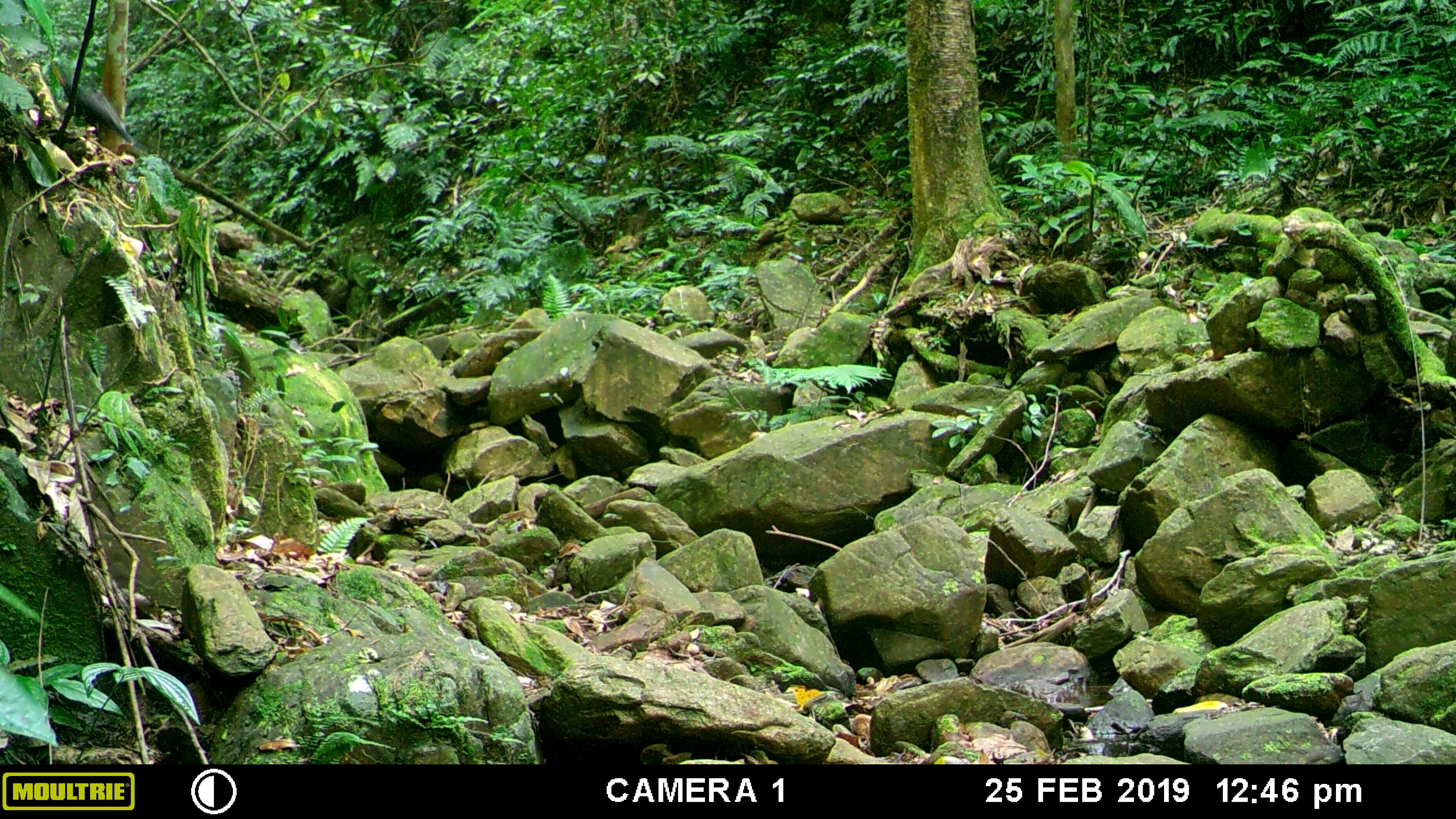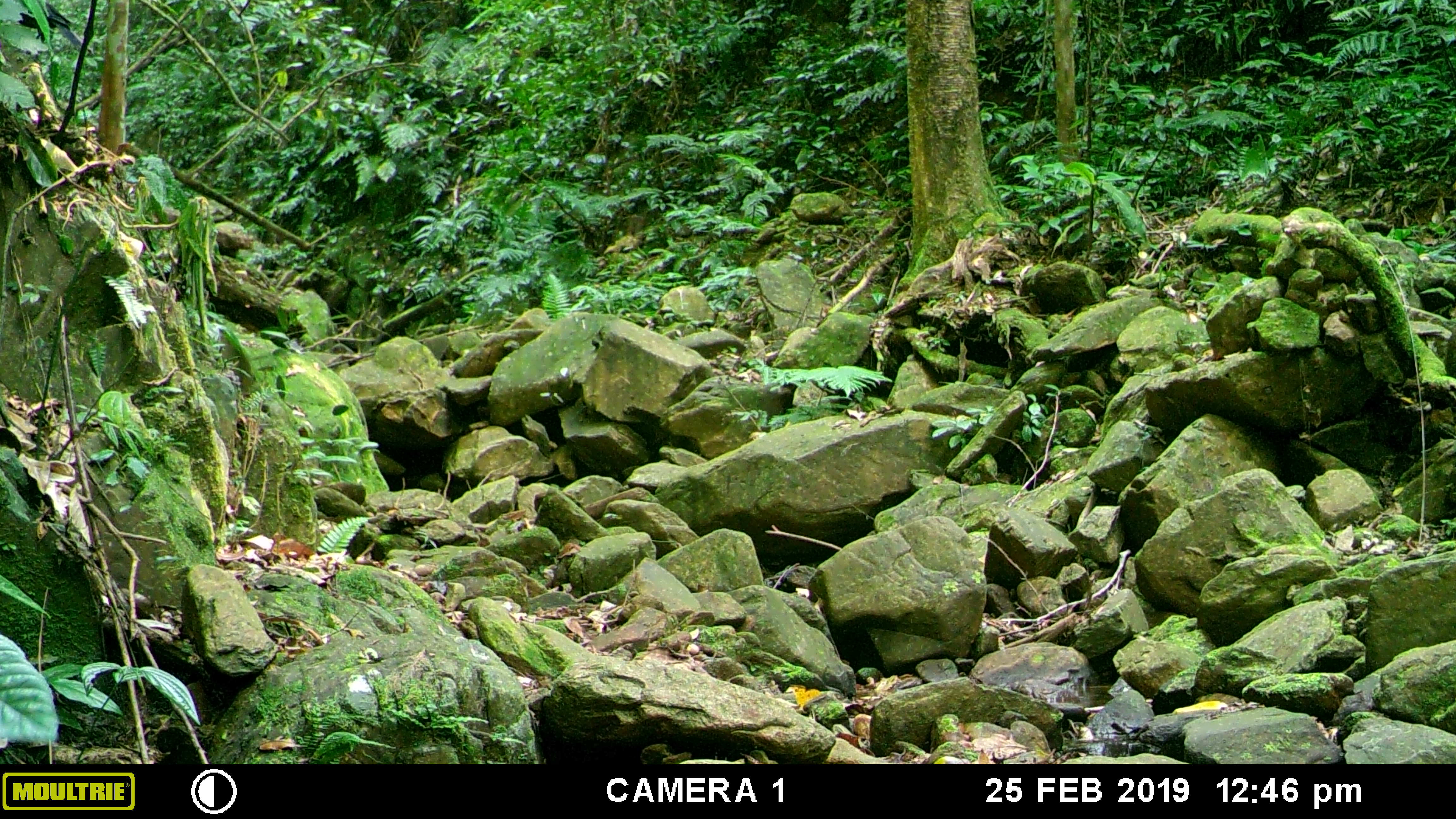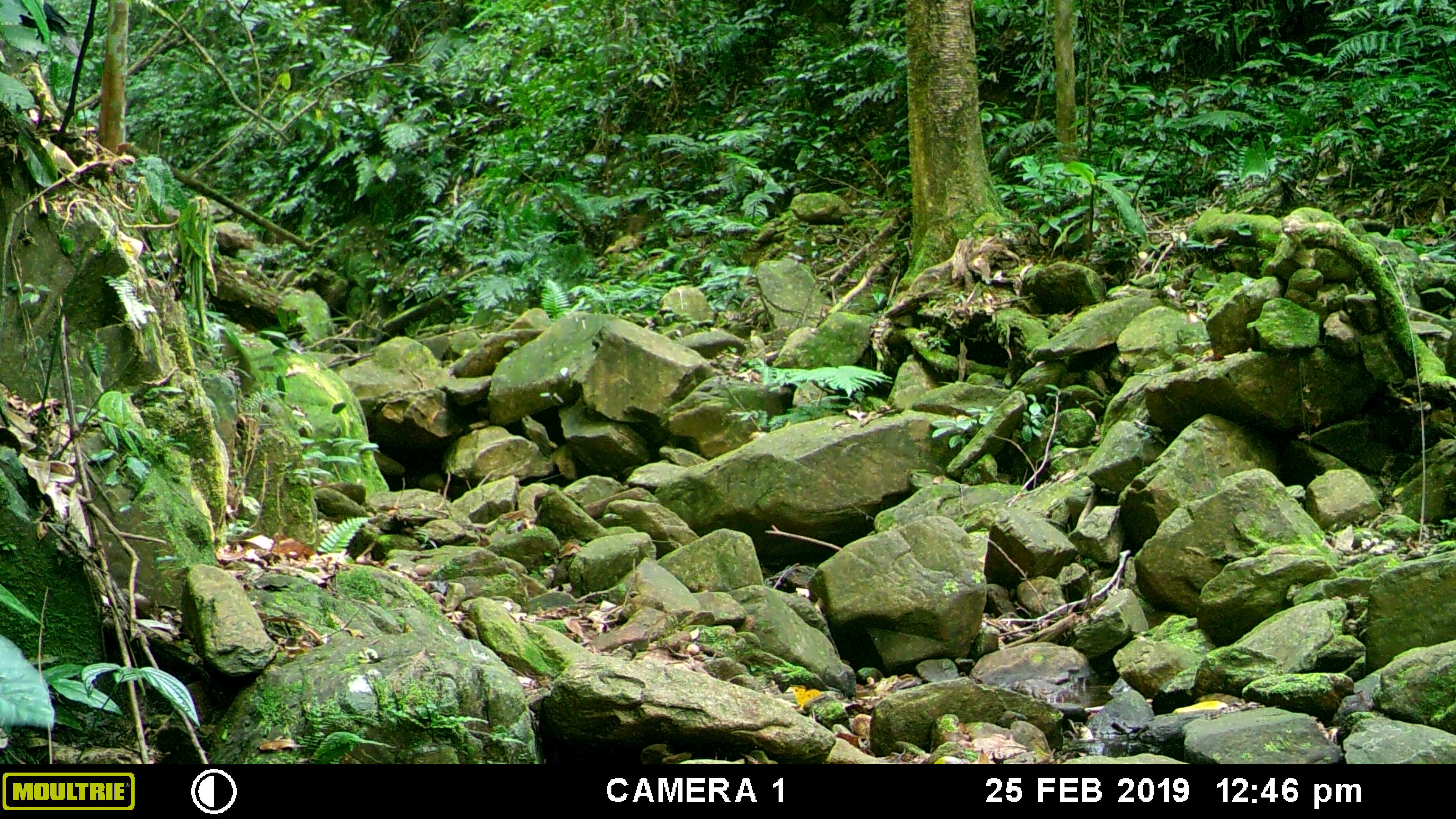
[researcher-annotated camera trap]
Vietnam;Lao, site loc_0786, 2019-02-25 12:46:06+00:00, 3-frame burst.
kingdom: Animalia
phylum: Chordata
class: Aves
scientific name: Aves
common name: bird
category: unidentified bird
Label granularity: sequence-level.